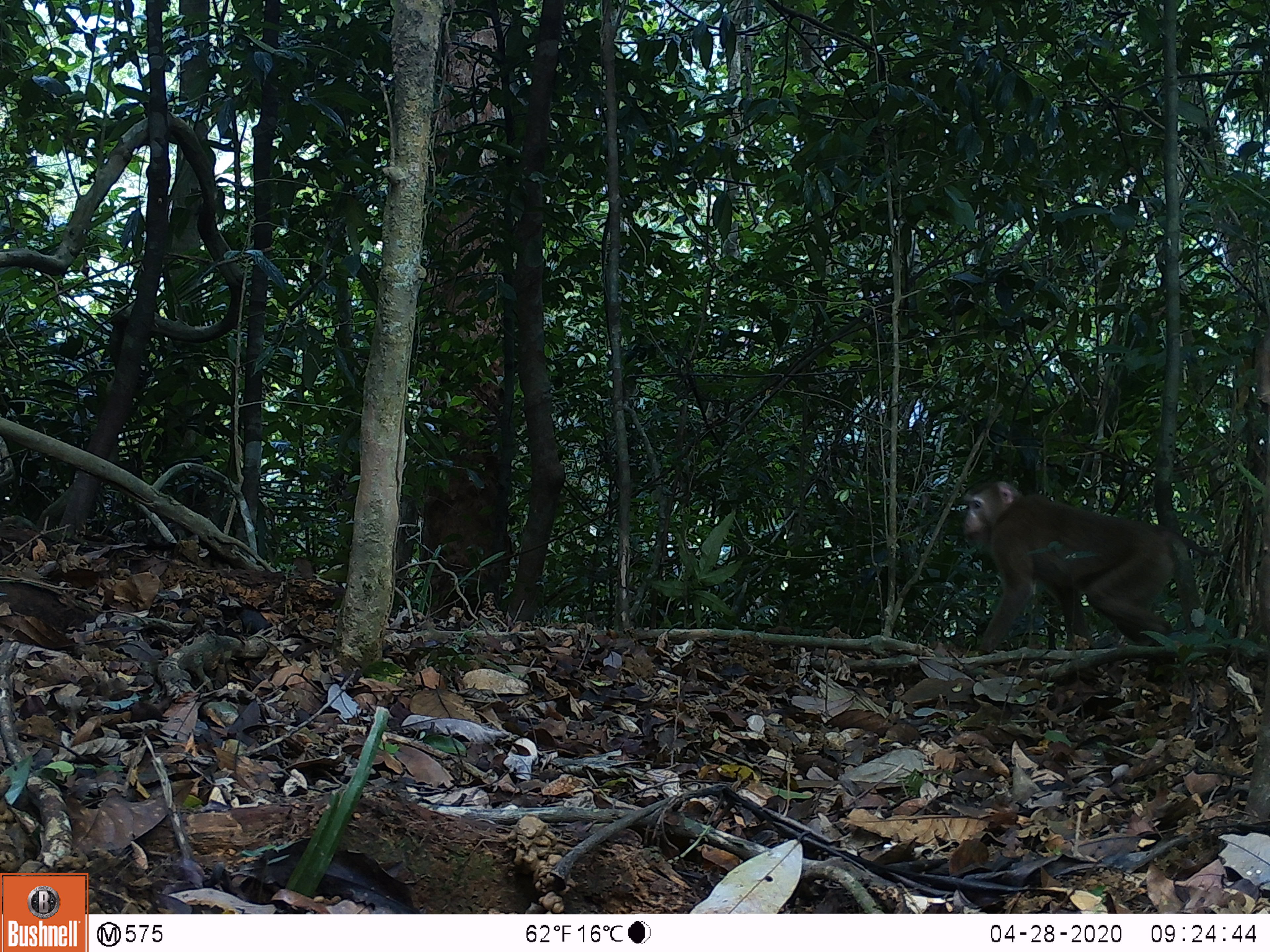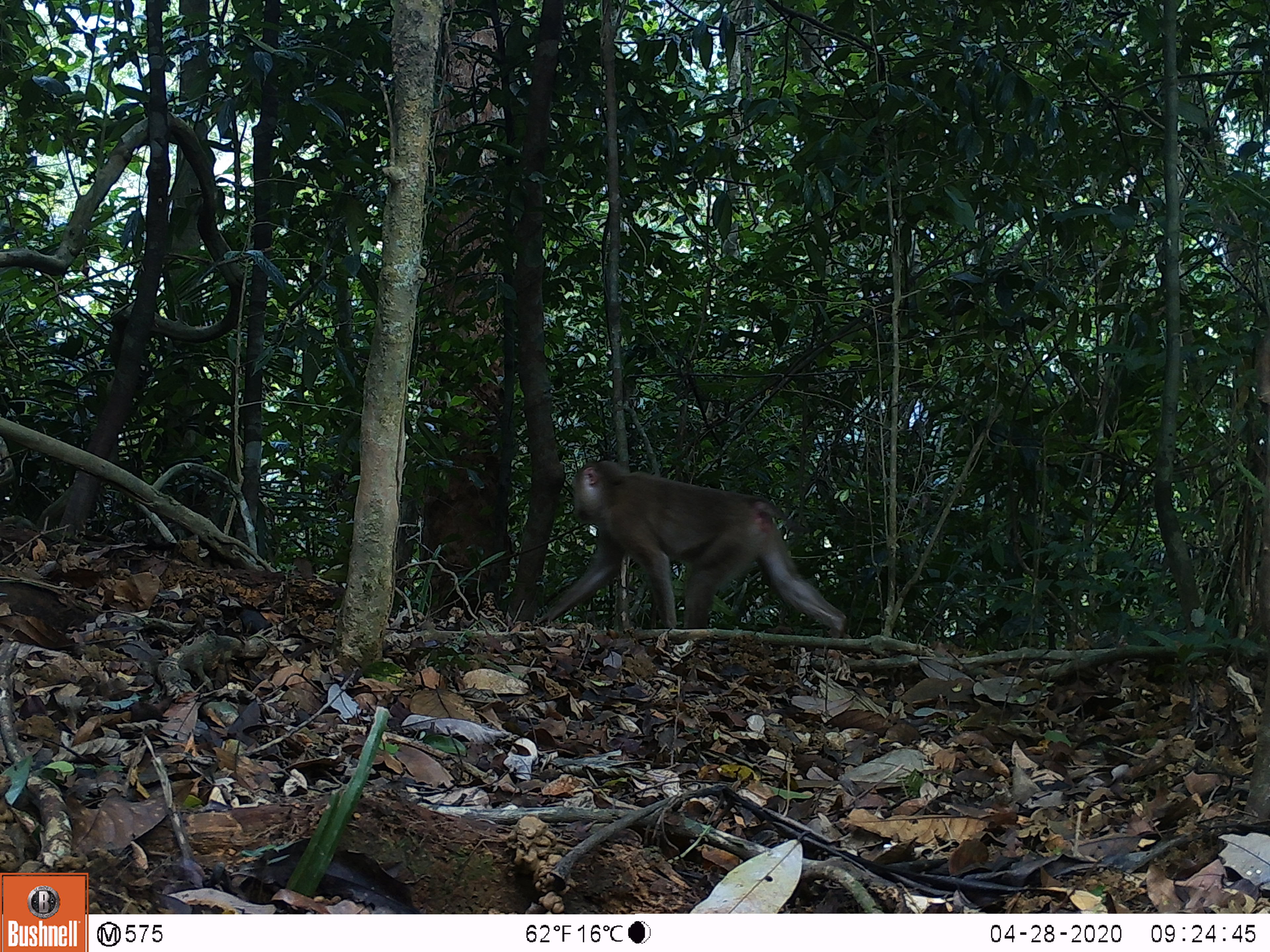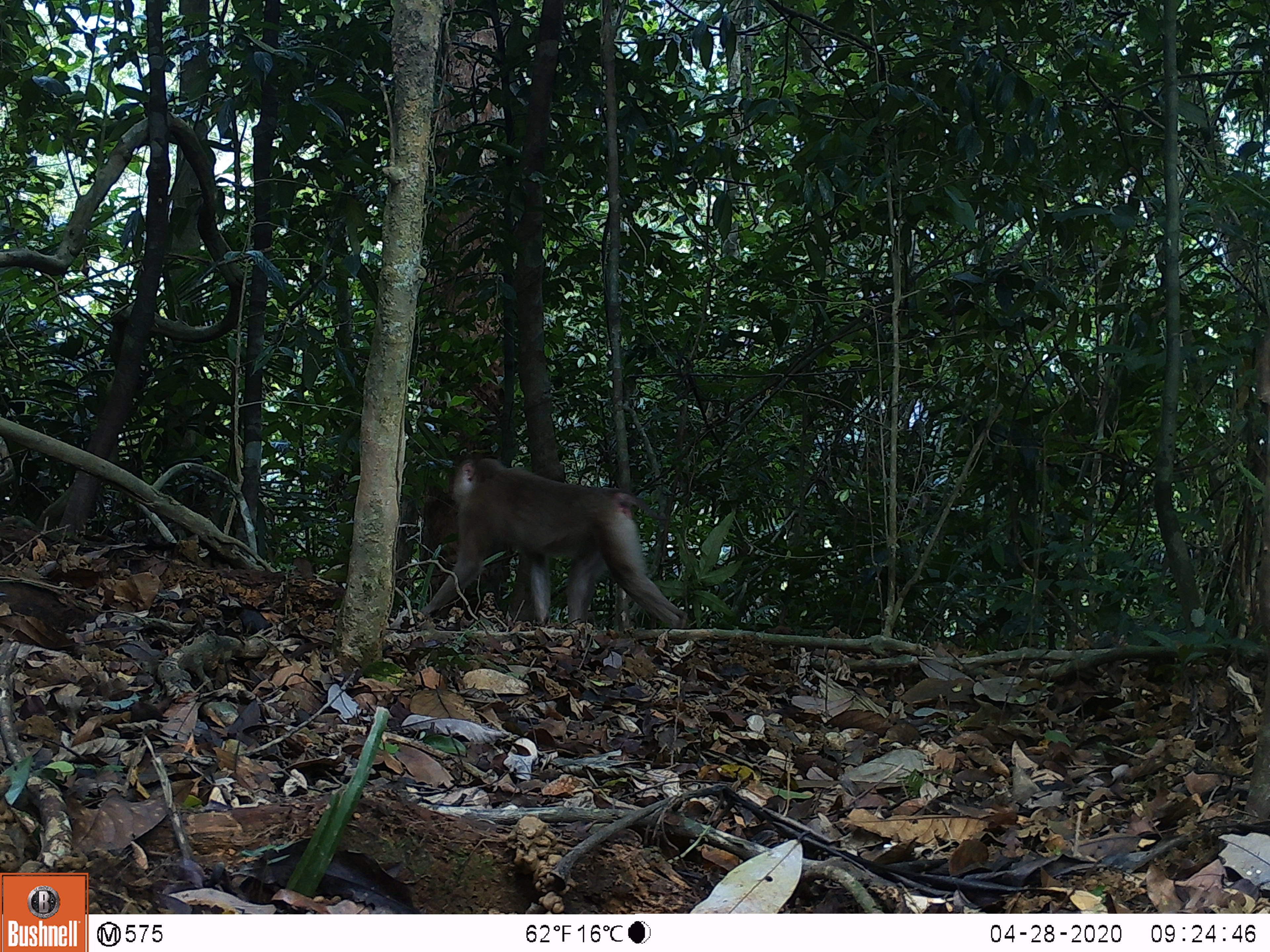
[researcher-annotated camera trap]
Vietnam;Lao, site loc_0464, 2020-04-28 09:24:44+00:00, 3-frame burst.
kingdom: Animalia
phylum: Chordata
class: Mammalia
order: Primates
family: Cercopithecidae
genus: Macaca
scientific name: Macaca nemestrina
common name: pig-tailed macaque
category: pig tailed macaque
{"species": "pig tailed macaque (pig-tailed macaque) (Macaca nemestrina)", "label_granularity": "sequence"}